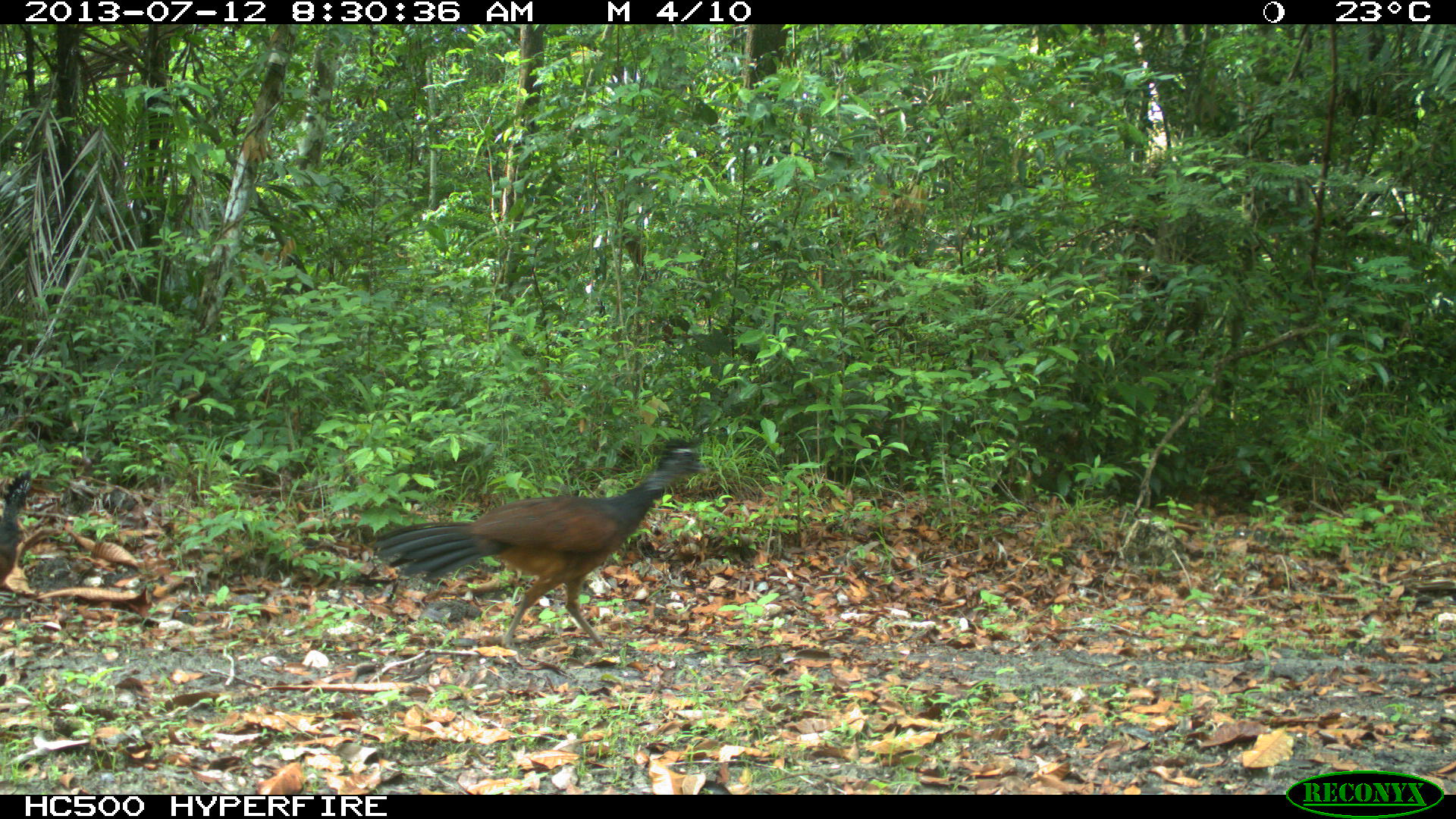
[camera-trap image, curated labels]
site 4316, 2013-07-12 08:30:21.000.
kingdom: Animalia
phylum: Chordata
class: Aves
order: Galliformes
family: Cracidae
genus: Crax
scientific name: Crax rubra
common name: great curassow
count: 2